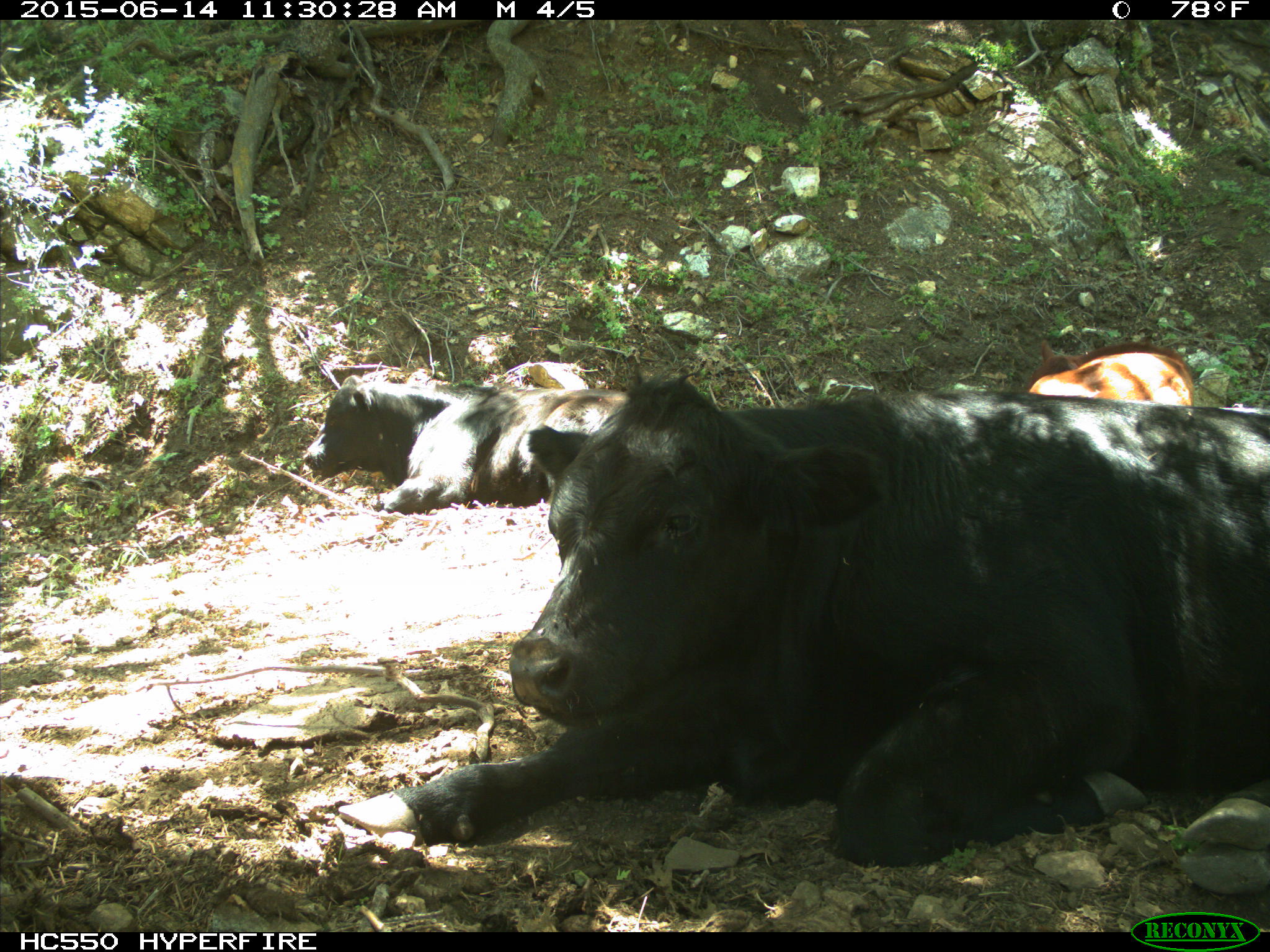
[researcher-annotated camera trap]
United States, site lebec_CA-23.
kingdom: Animalia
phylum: Chordata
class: Mammalia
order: Artiodactyla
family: Bovidae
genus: Bos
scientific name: Bos taurus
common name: domestic cow